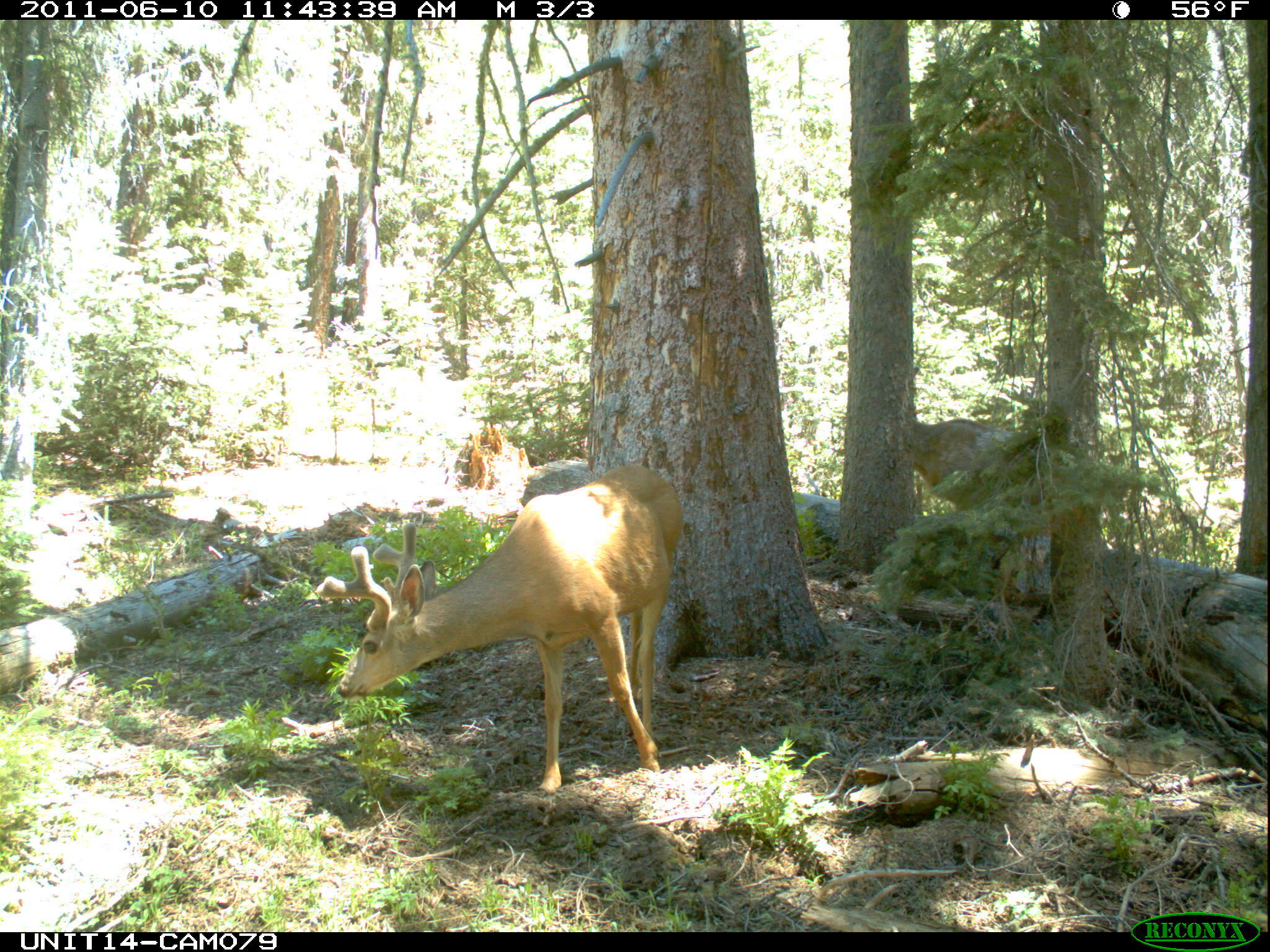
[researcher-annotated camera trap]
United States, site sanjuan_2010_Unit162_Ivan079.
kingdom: Animalia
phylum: Chordata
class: Mammalia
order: Artiodactyla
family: Cervidae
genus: Odocoileus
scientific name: Odocoileus hemionus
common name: mule deer